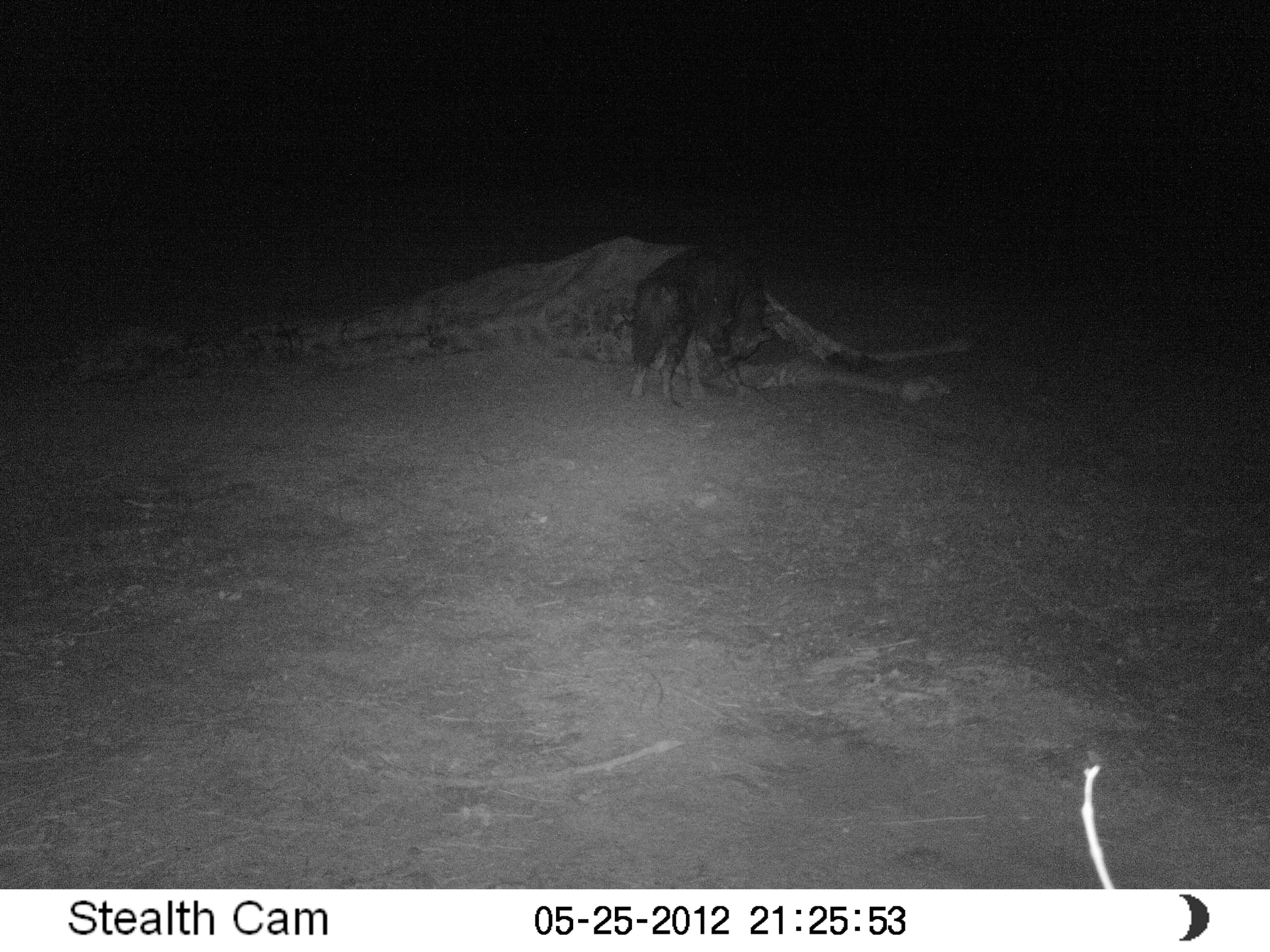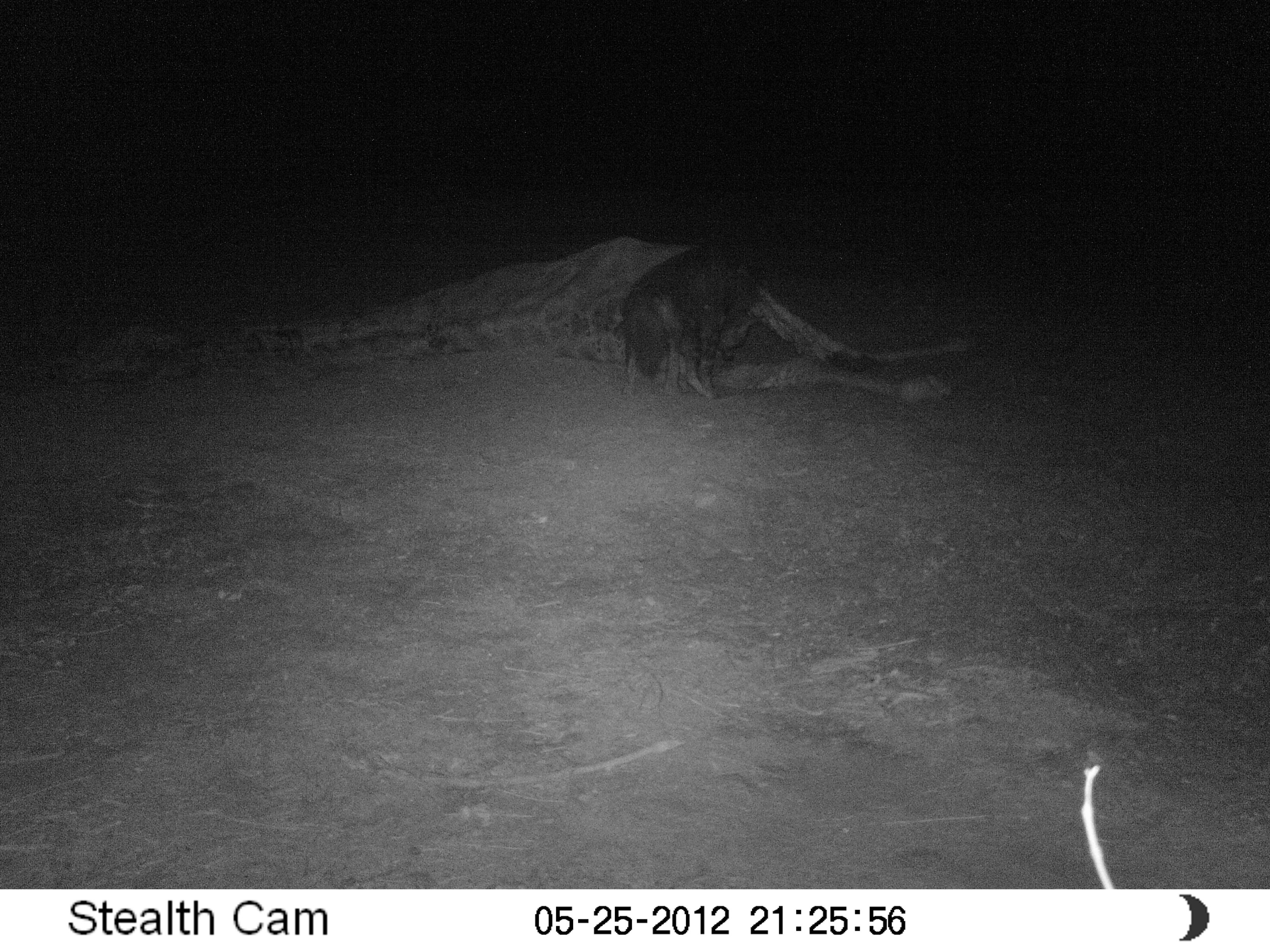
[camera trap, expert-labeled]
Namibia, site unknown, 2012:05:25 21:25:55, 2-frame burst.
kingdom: Animalia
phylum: Chordata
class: Mammalia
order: Carnivora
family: Hyaenidae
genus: Parahyaena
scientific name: Parahyaena brunnea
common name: brown hyena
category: hyaena brunnea